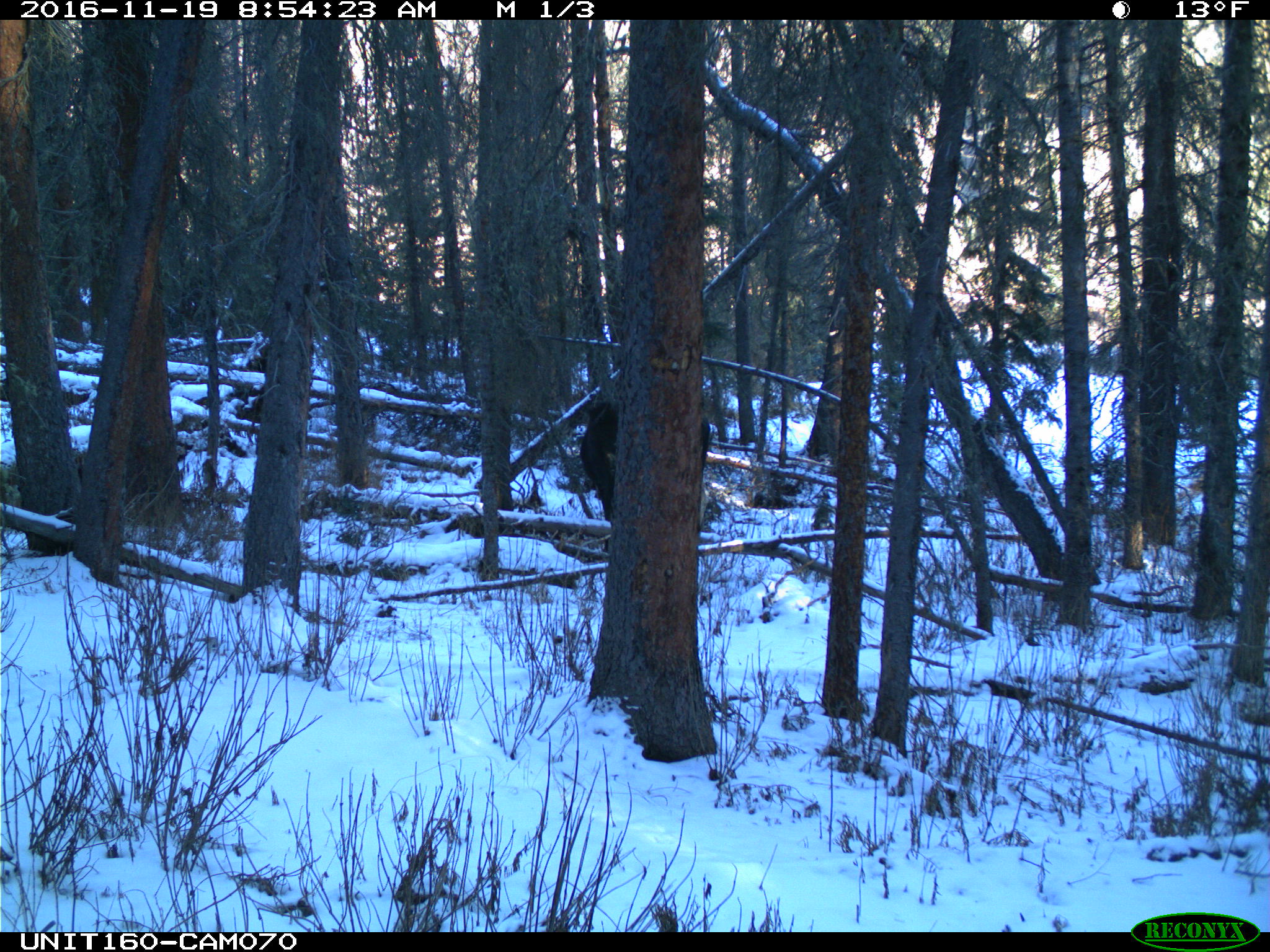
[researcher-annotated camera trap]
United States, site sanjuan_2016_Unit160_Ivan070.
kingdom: Animalia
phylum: Chordata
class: Mammalia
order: Artiodactyla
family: Cervidae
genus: Alces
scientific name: Alces alces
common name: moose